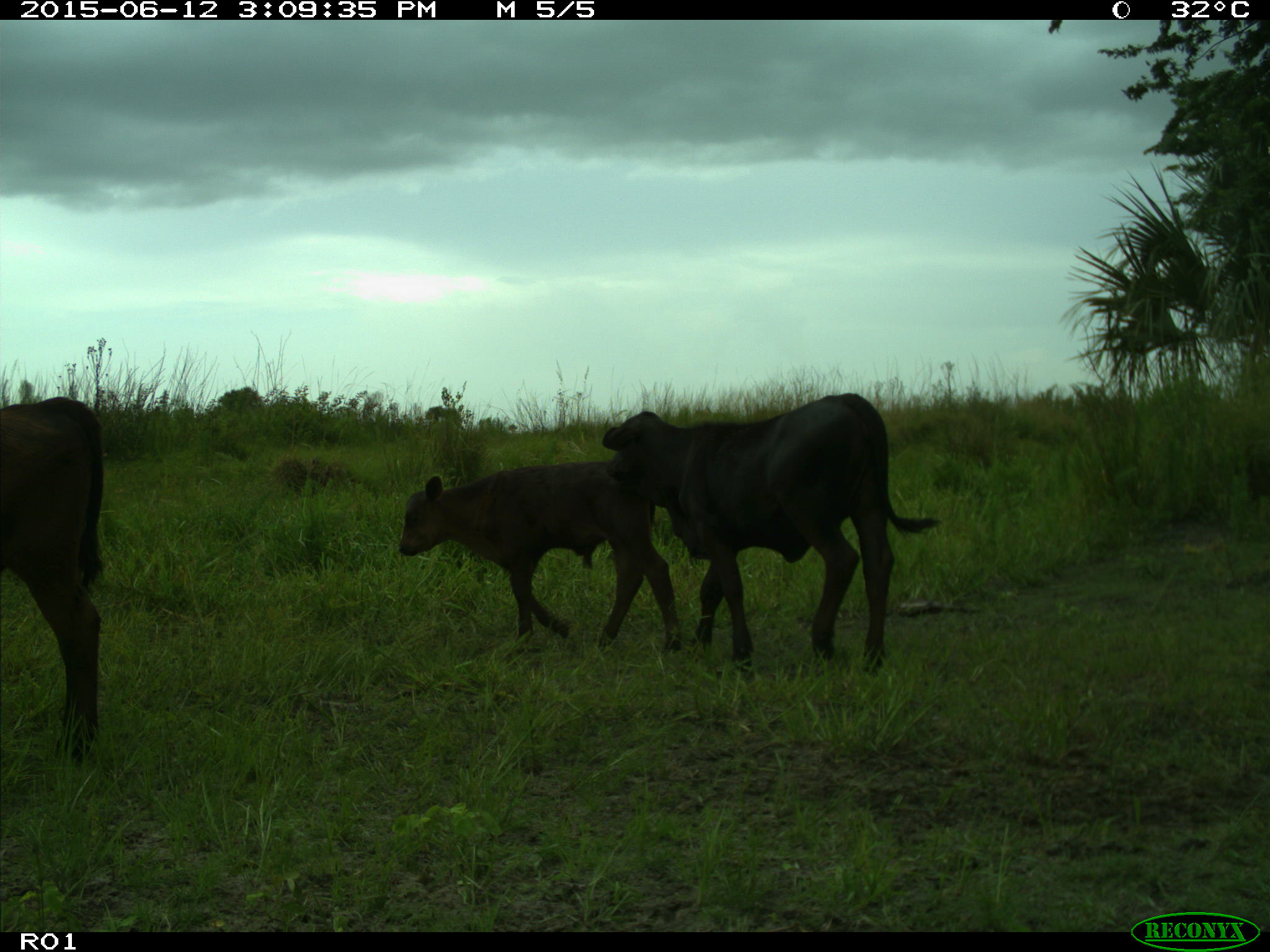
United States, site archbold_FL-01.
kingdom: Animalia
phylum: Chordata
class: Mammalia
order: Artiodactyla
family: Bovidae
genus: Bos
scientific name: Bos taurus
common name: domestic cow